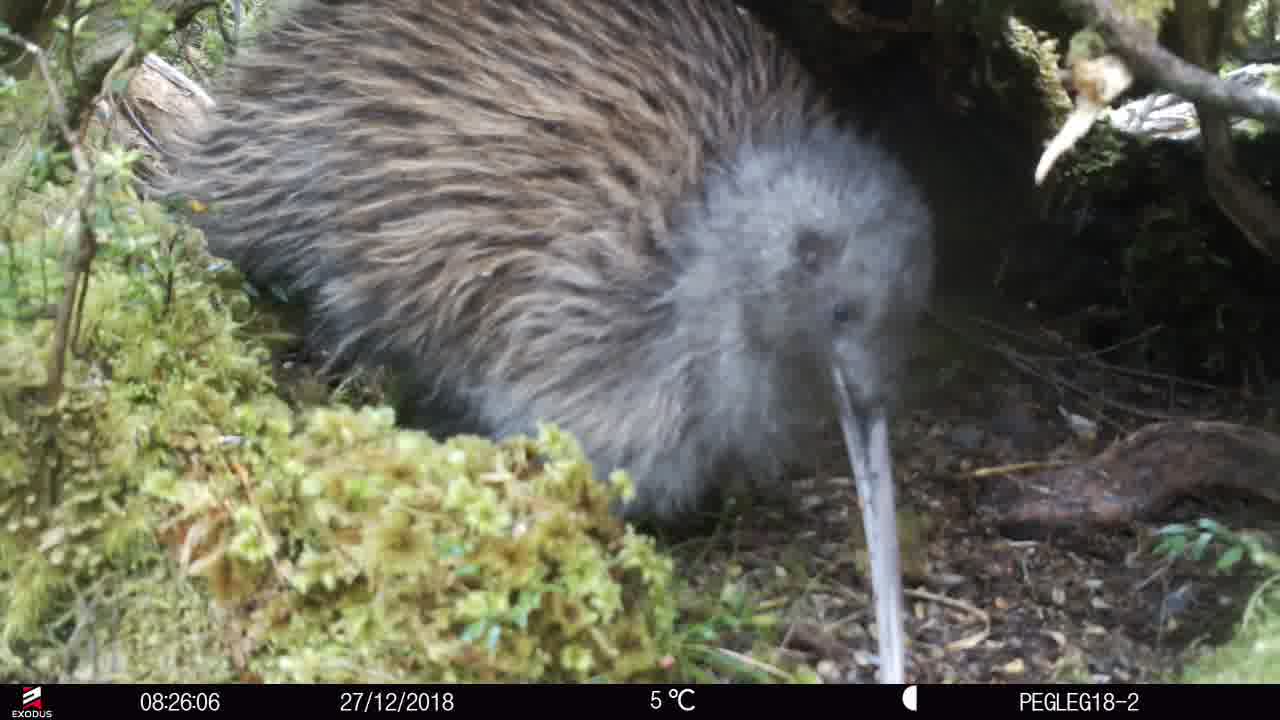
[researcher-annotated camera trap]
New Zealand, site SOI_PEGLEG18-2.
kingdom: Animalia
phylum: Chordata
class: Aves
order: Apterygiformes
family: Apterygidae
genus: Apteryx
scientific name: Apteryx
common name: kiwi